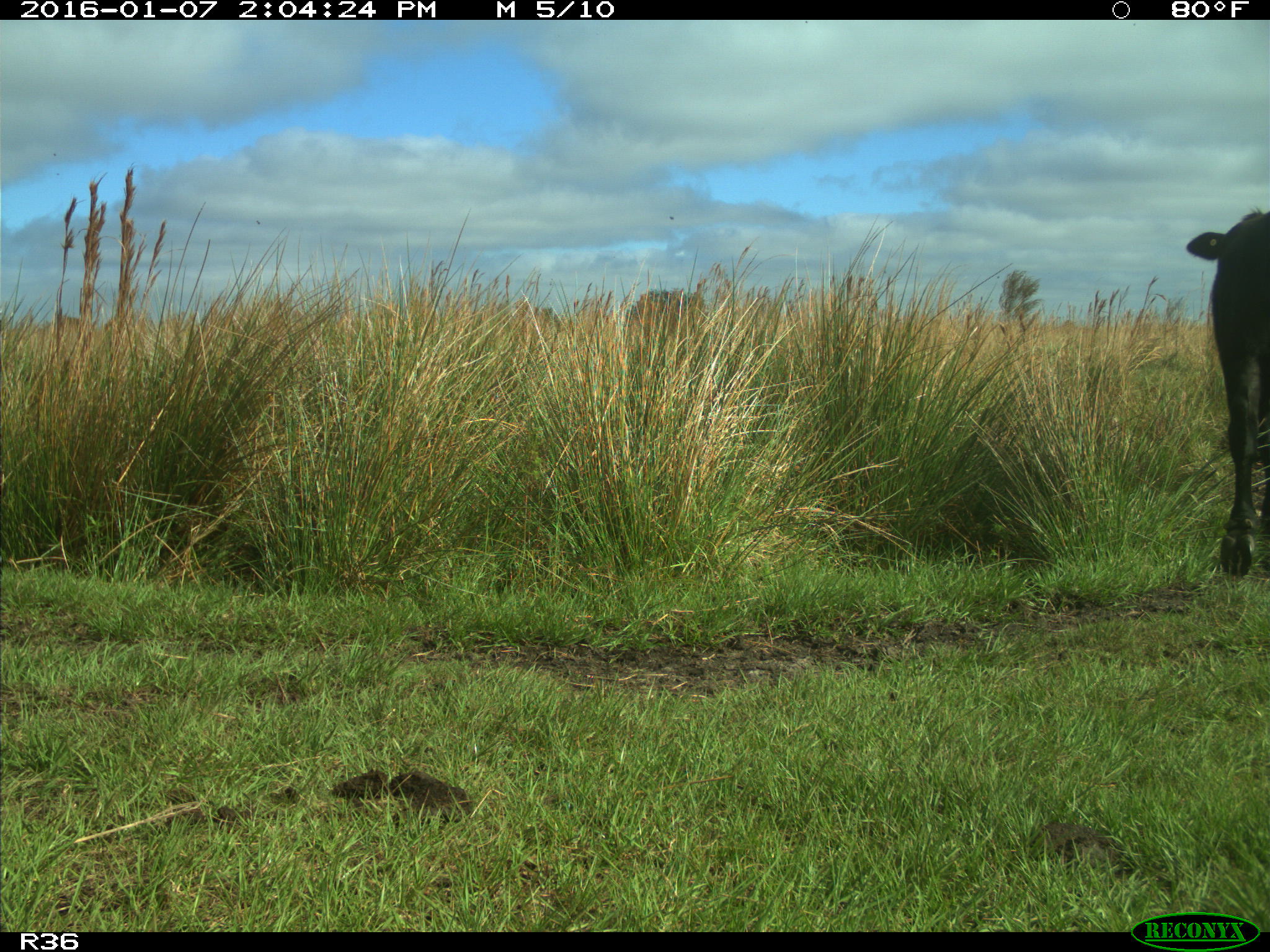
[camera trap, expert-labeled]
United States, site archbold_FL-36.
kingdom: Animalia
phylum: Chordata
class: Mammalia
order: Artiodactyla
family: Bovidae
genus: Bos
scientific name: Bos taurus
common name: domestic cow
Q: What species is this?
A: Bos taurus (domestic cow).